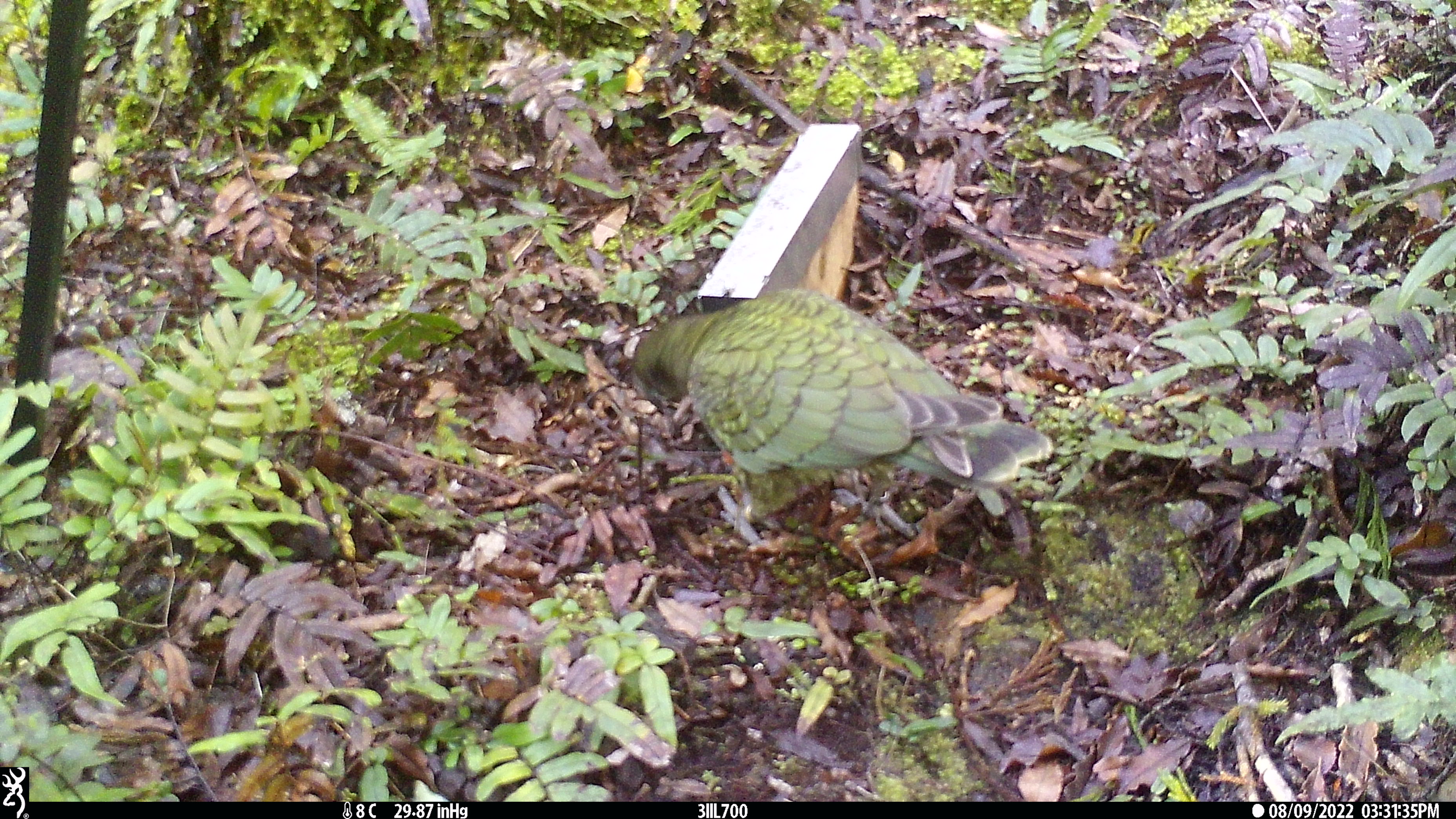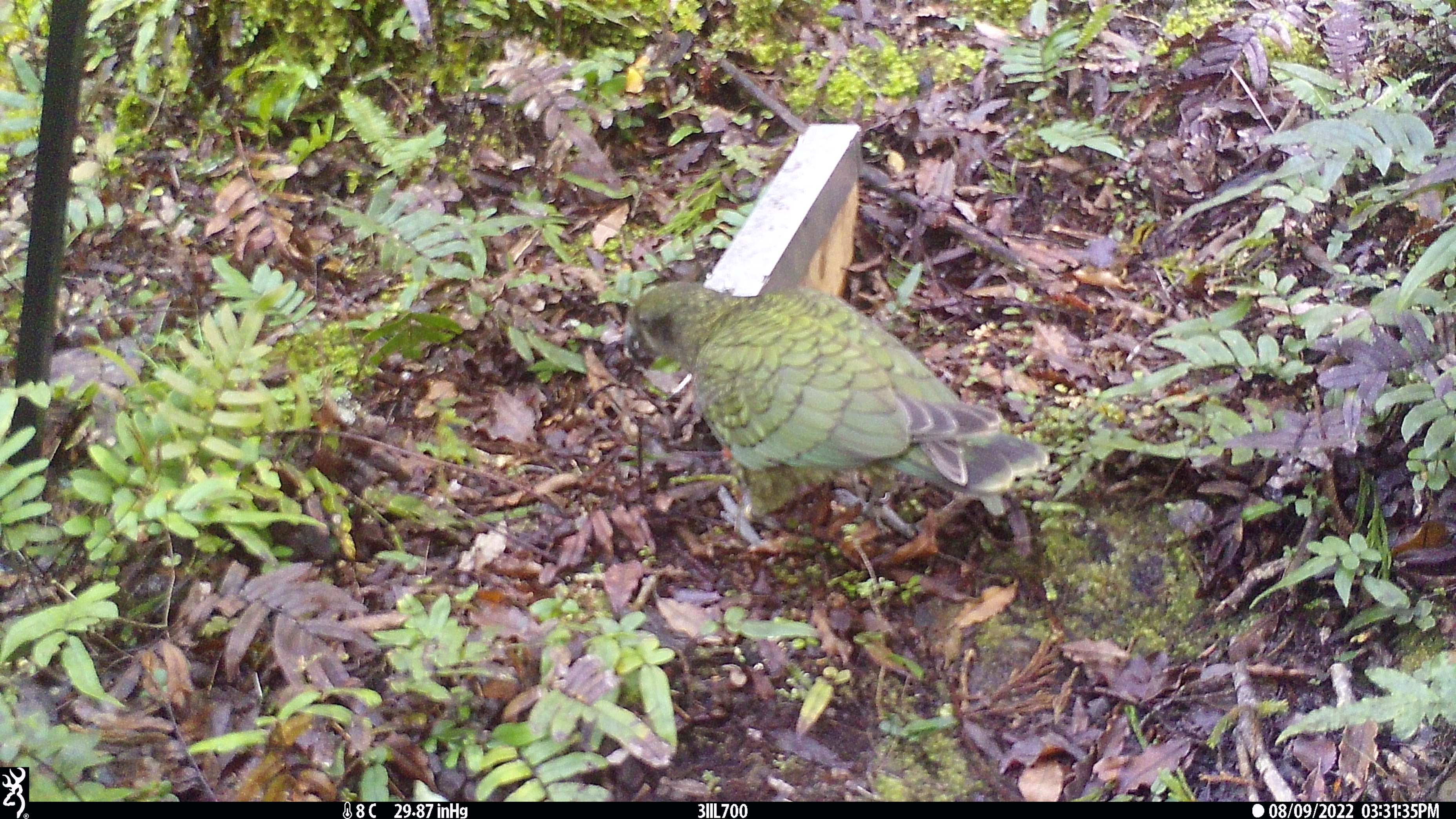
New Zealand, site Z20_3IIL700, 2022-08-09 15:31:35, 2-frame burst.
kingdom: Animalia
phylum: Chordata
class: Aves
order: Psittaciformes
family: Strigopidae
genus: Nestor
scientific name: Nestor notabilis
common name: kea